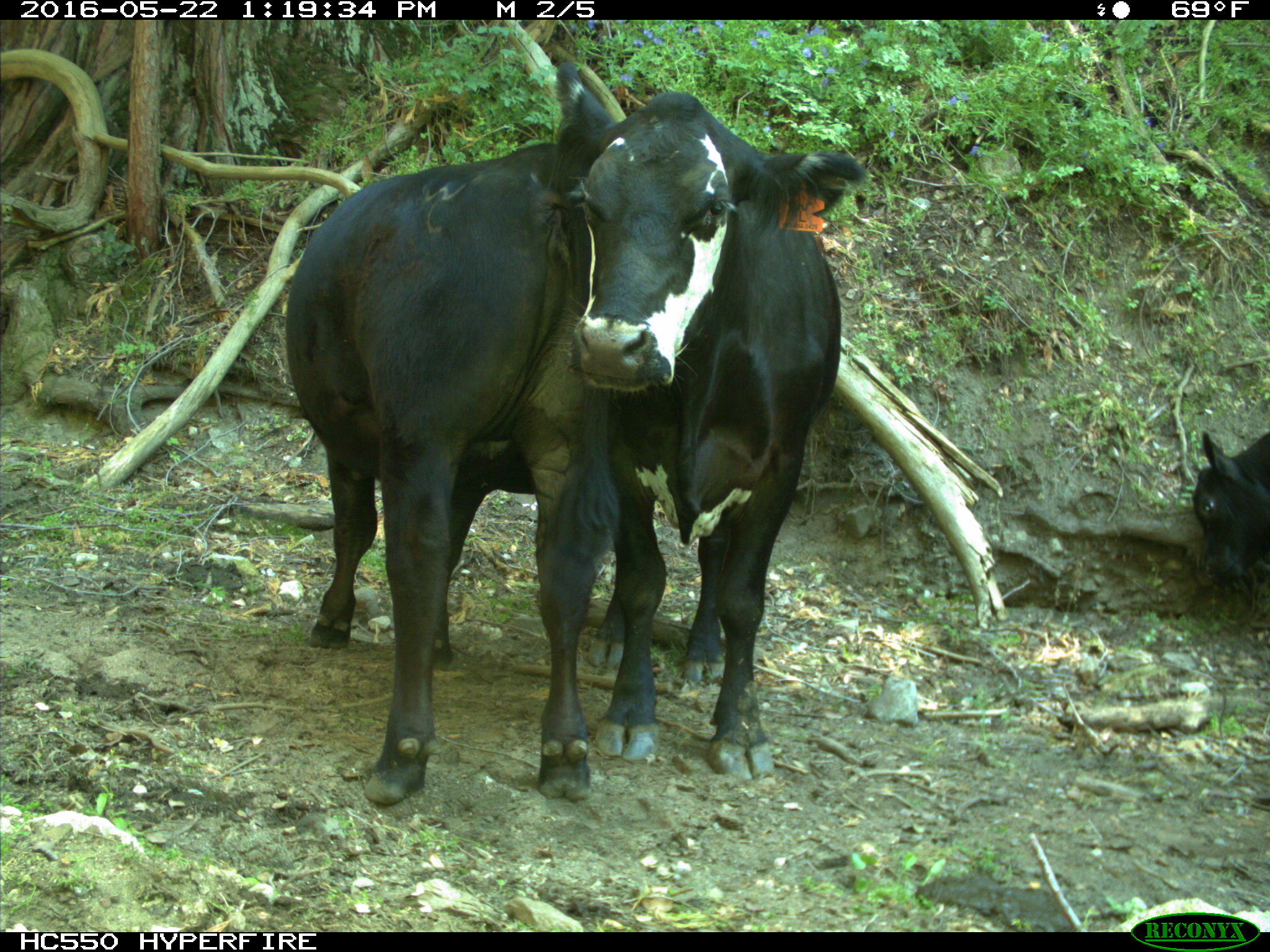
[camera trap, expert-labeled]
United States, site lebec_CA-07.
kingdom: Animalia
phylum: Chordata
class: Mammalia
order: Artiodactyla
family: Bovidae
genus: Bos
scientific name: Bos taurus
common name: domestic cow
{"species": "Bos taurus (domestic cow)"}